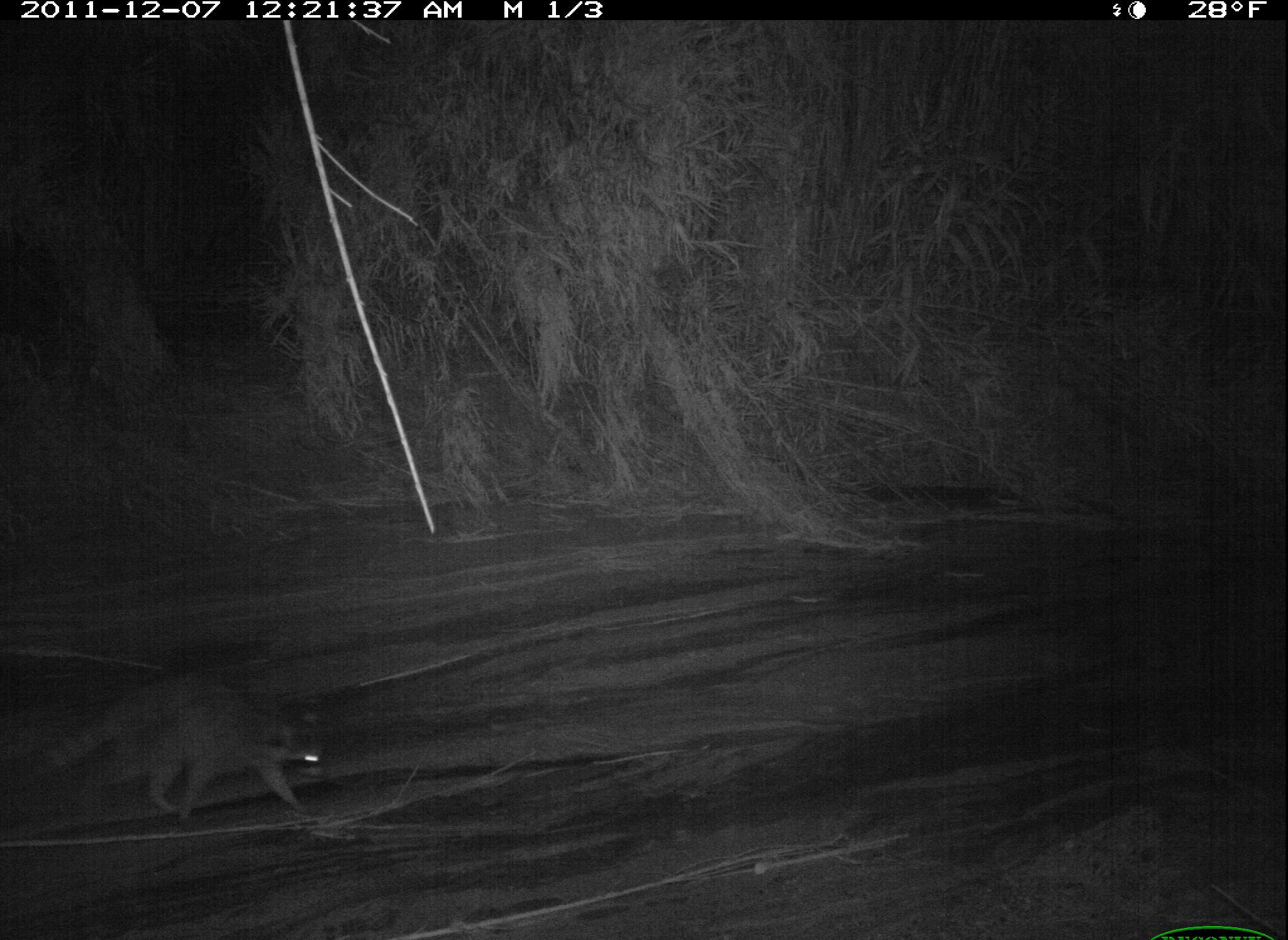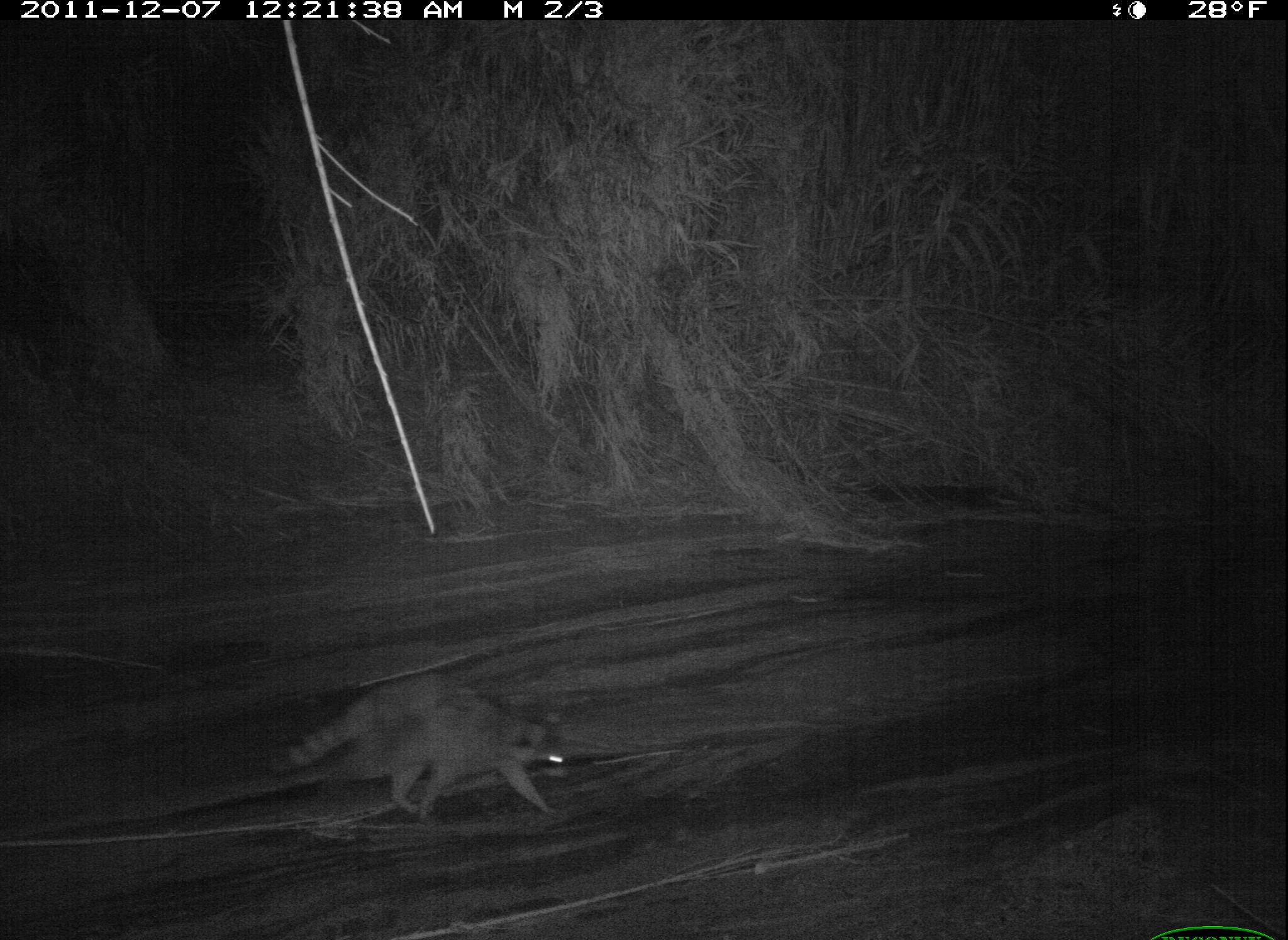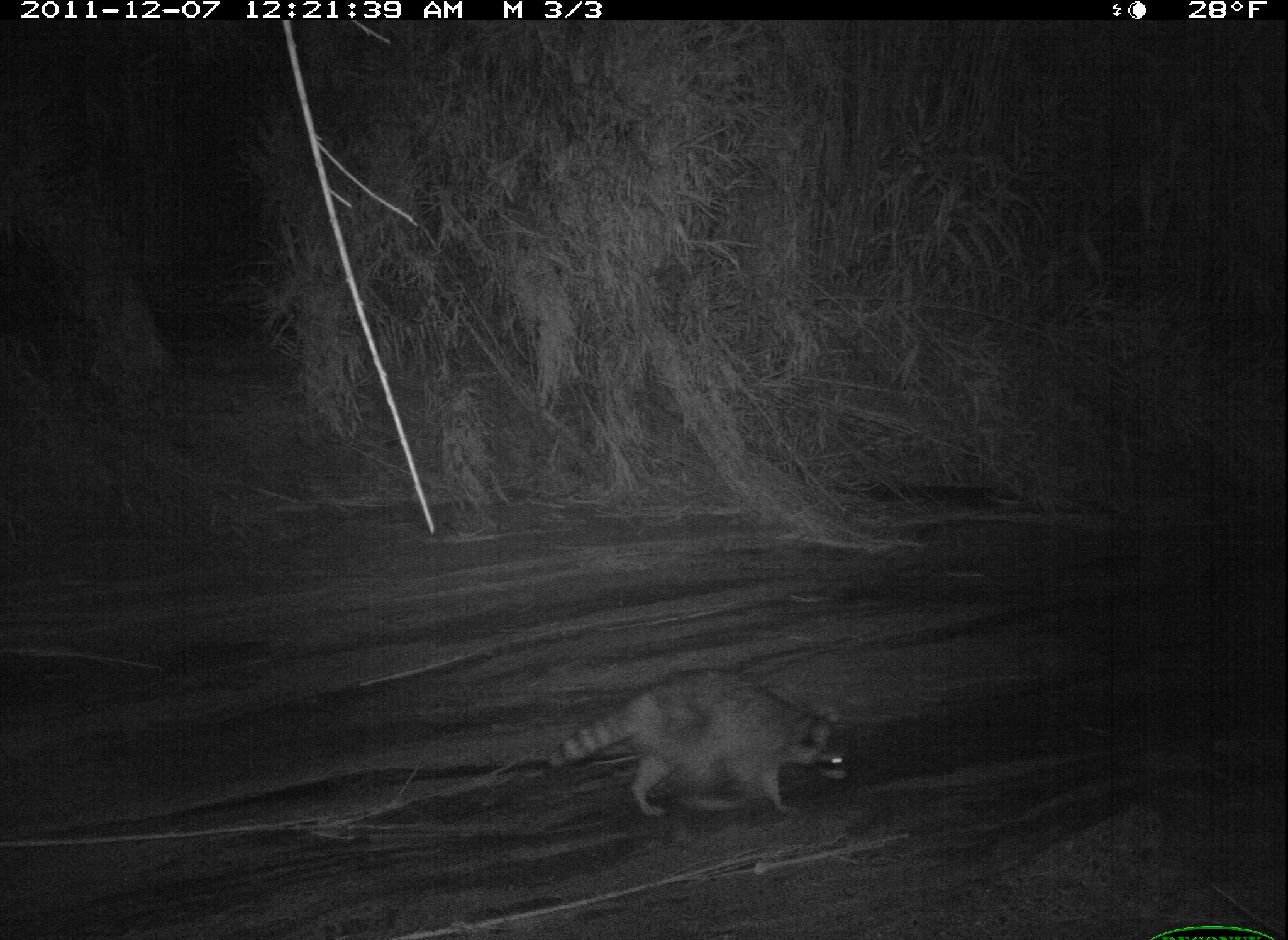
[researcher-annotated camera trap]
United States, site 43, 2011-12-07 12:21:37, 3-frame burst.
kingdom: Animalia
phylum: Chordata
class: Mammalia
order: Carnivora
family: Procyonidae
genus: Procyon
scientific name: Procyon lotor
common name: raccoon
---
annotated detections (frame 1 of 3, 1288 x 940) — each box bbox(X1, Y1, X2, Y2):
raccoon: bbox(16, 659, 353, 836)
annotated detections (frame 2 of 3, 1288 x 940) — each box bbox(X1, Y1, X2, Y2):
raccoon: bbox(256, 667, 581, 839)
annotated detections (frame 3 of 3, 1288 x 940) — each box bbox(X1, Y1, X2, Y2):
raccoon: bbox(528, 651, 866, 825)